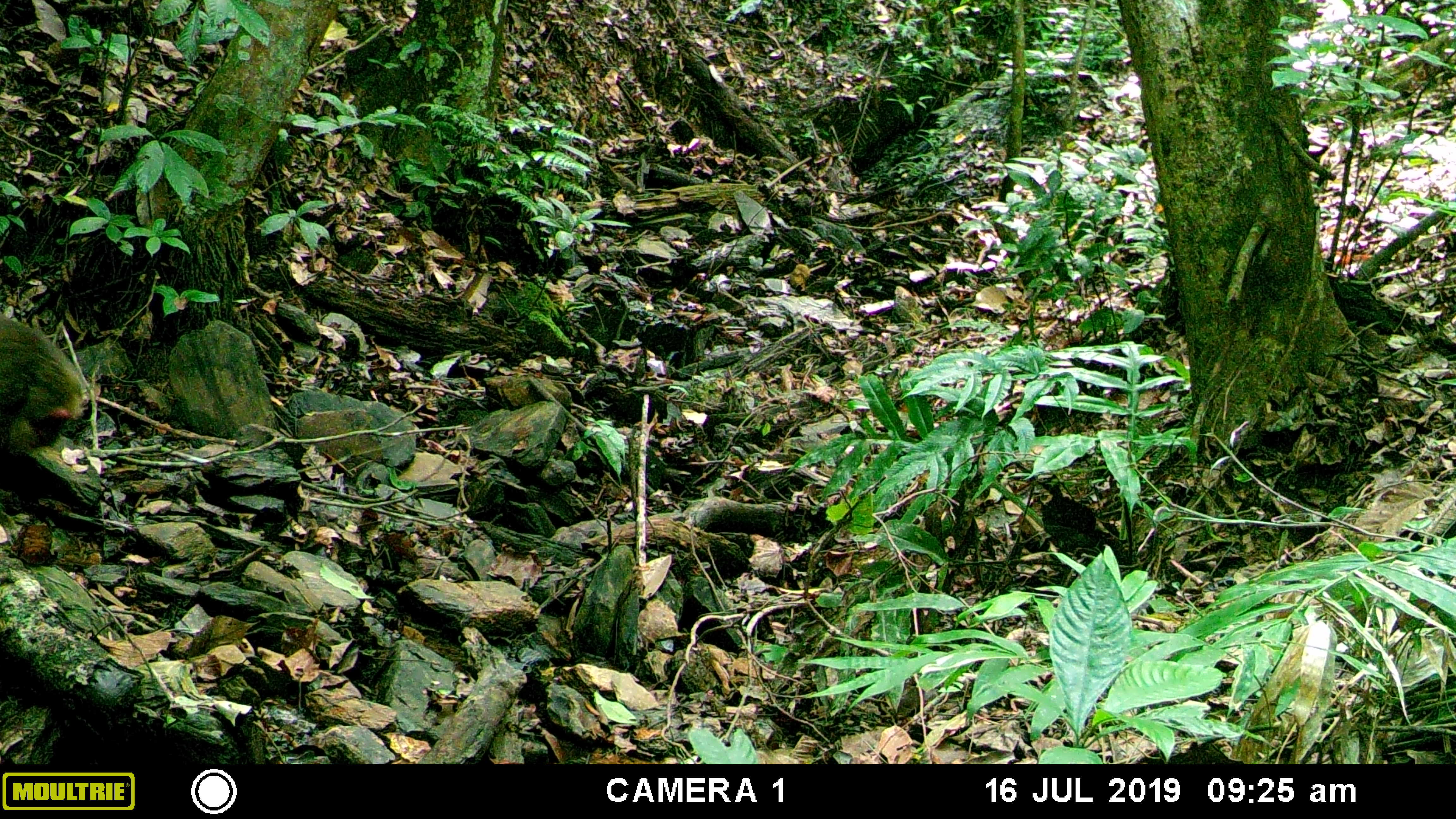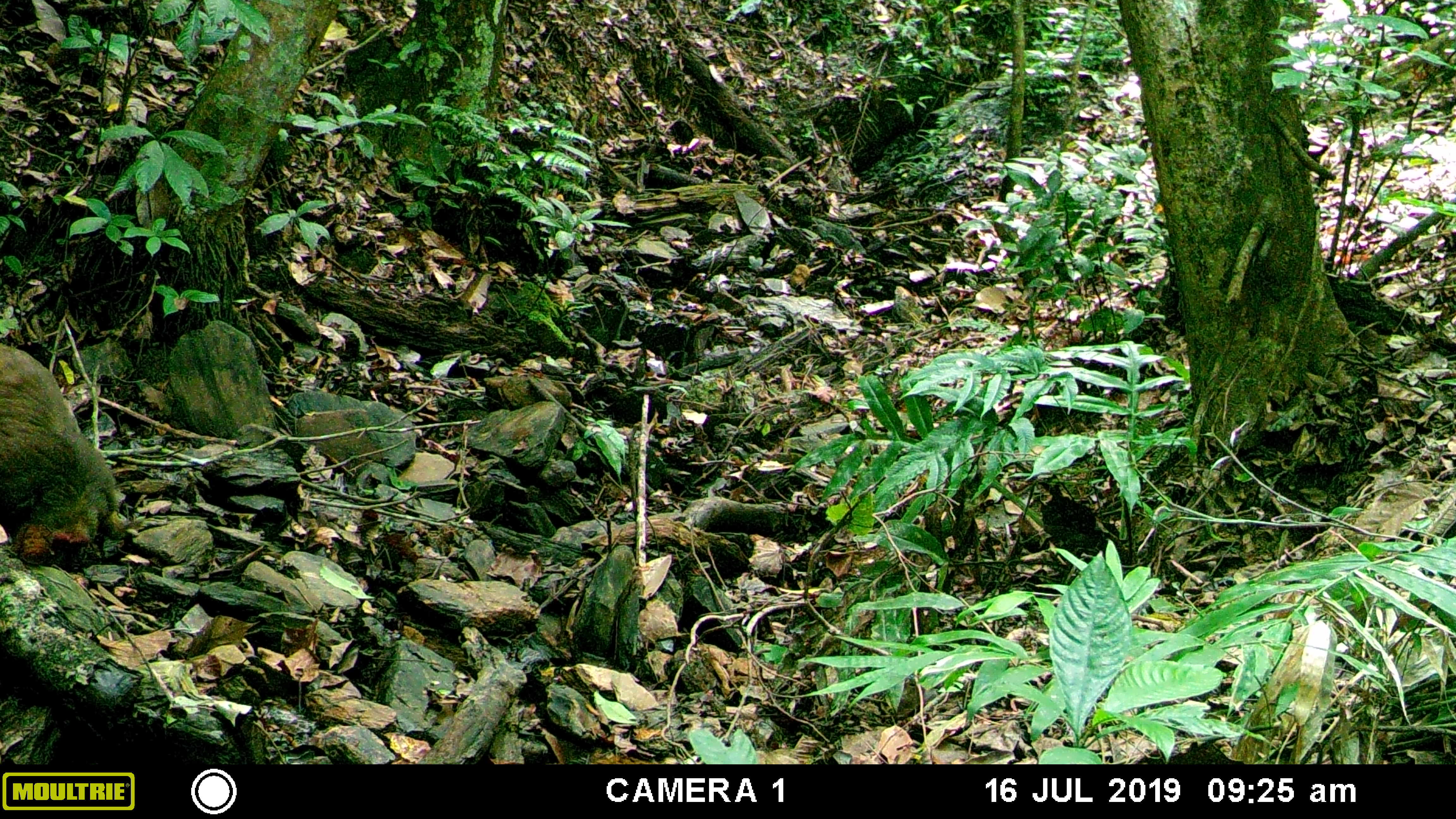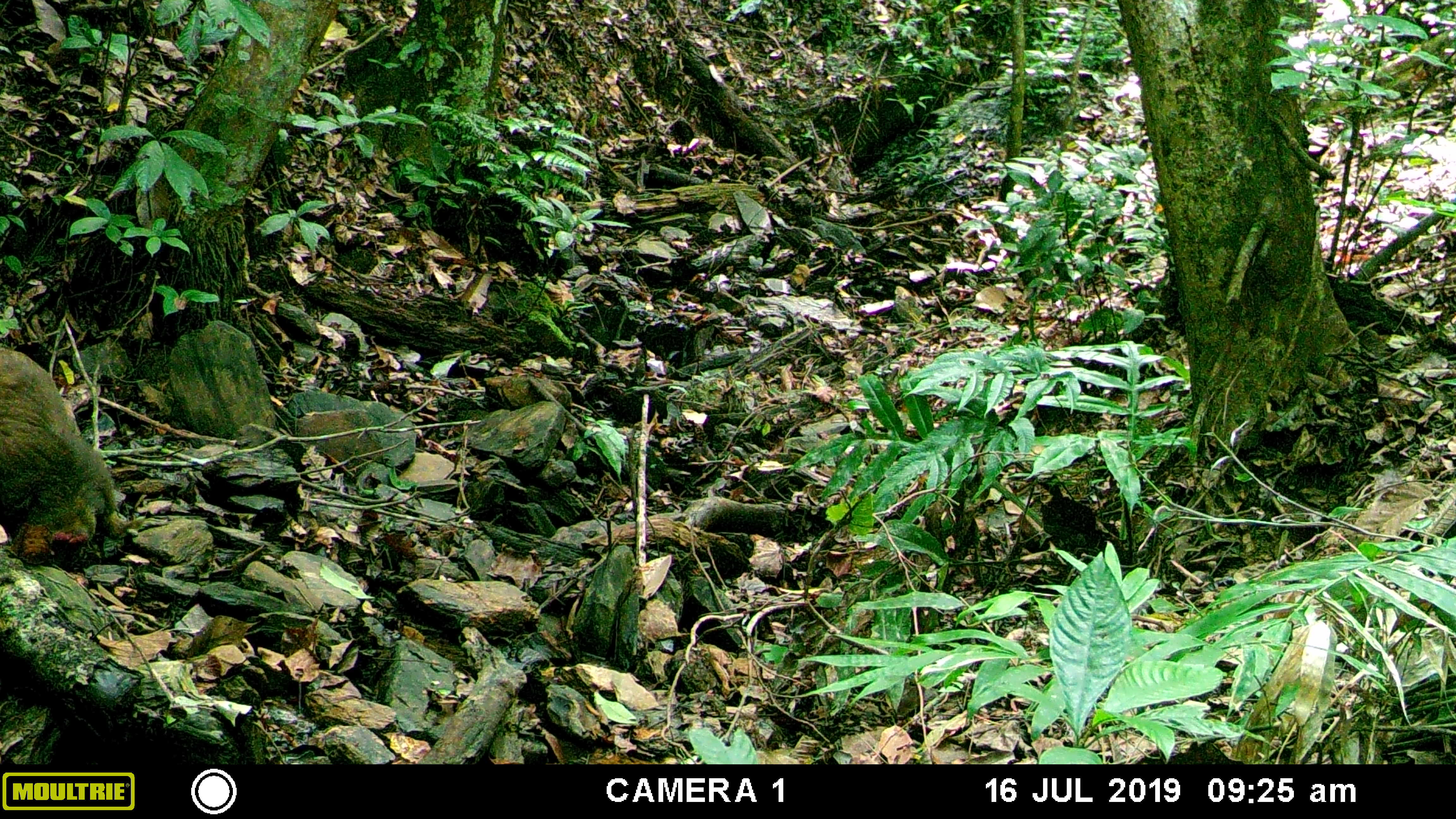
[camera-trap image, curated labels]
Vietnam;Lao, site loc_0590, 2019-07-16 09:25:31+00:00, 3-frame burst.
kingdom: Animalia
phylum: Chordata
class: Mammalia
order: Primates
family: Cercopithecidae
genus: Macaca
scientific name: Macaca arctoides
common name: stump-tailed macaque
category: stump tailed macaque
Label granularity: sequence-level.